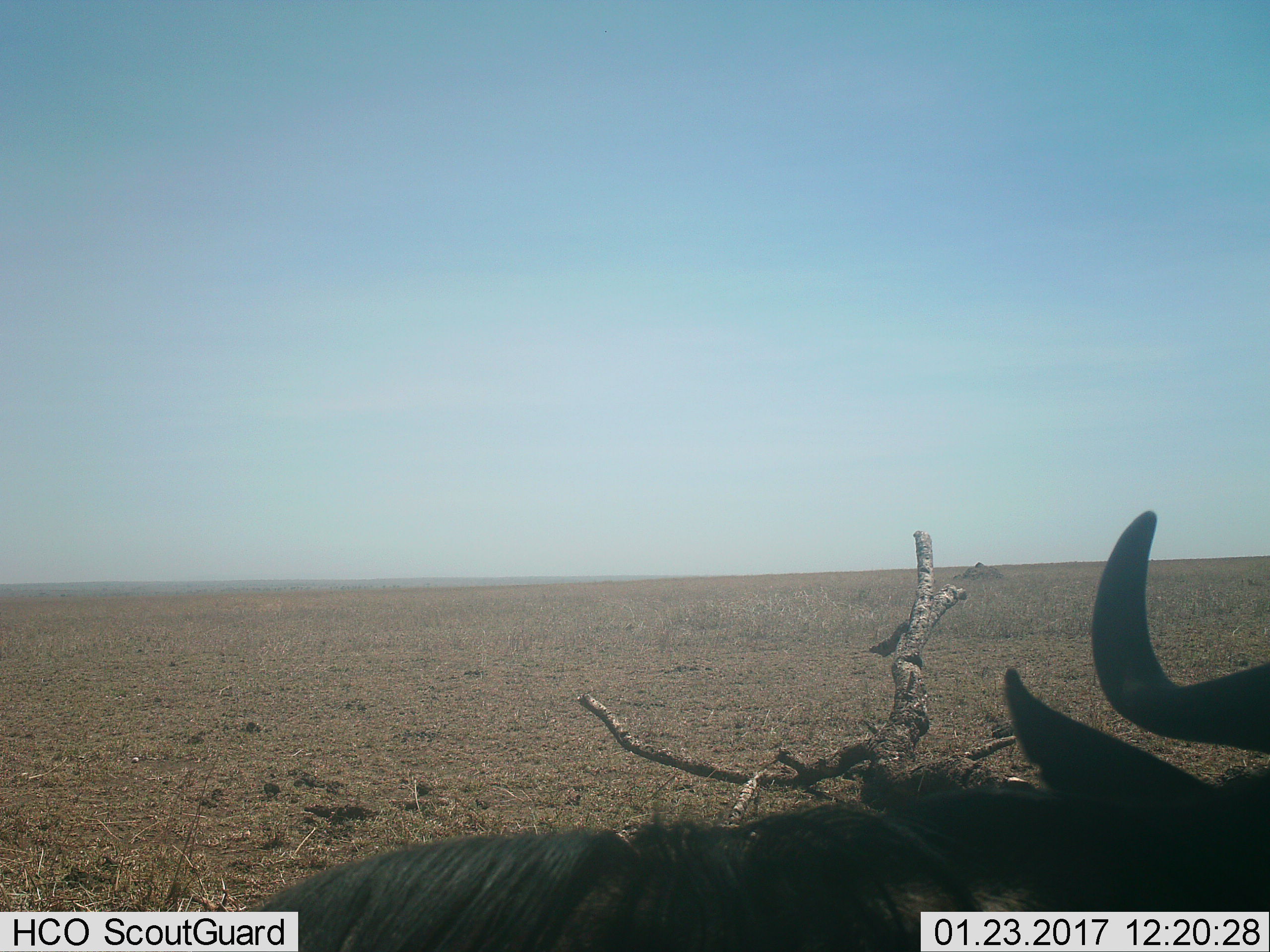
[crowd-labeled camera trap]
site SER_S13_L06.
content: unidentified animal